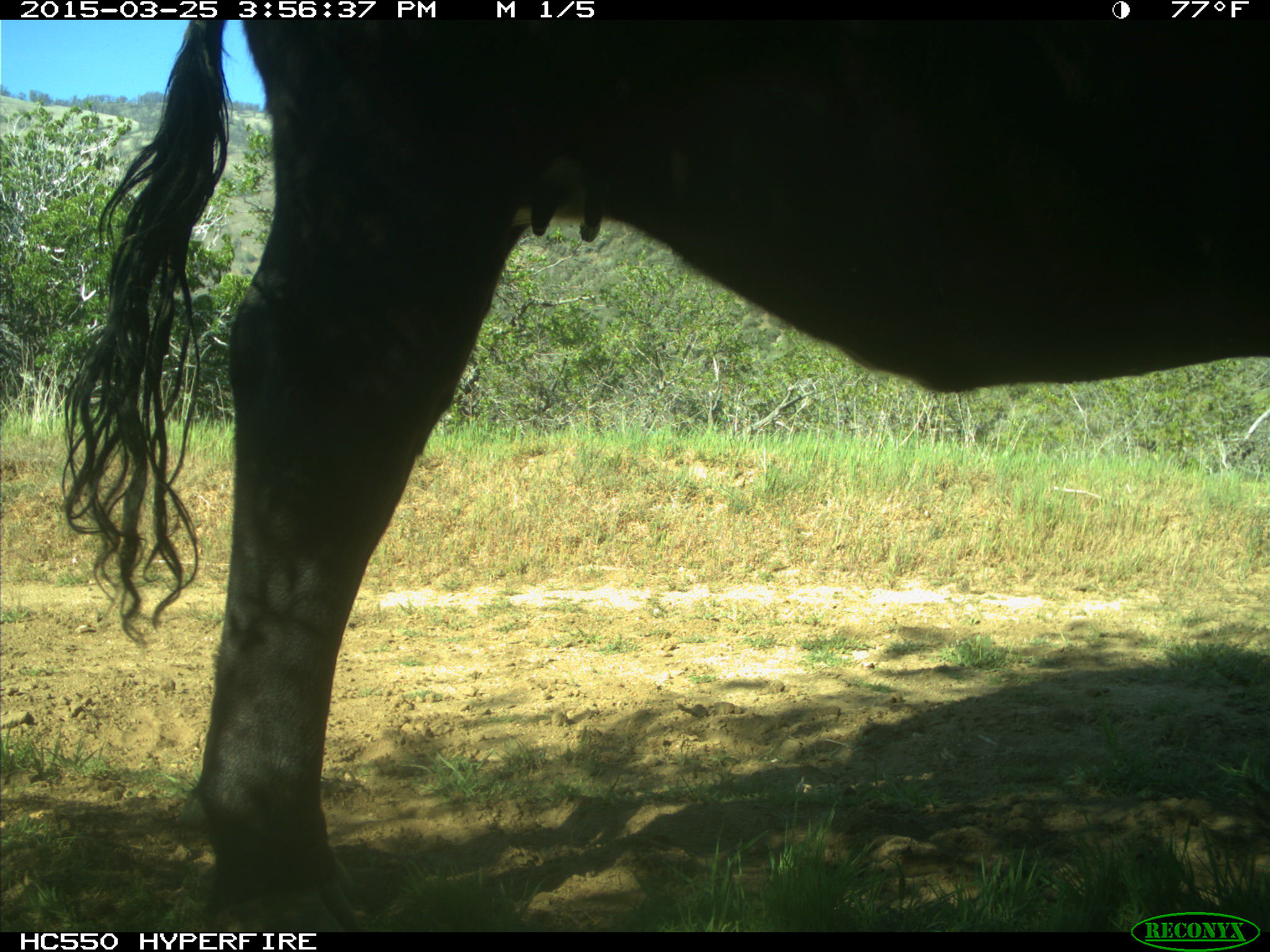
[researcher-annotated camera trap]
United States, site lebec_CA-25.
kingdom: Animalia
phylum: Chordata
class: Mammalia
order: Artiodactyla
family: Bovidae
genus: Bos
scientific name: Bos taurus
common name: domestic cow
Bos taurus (domestic cow).